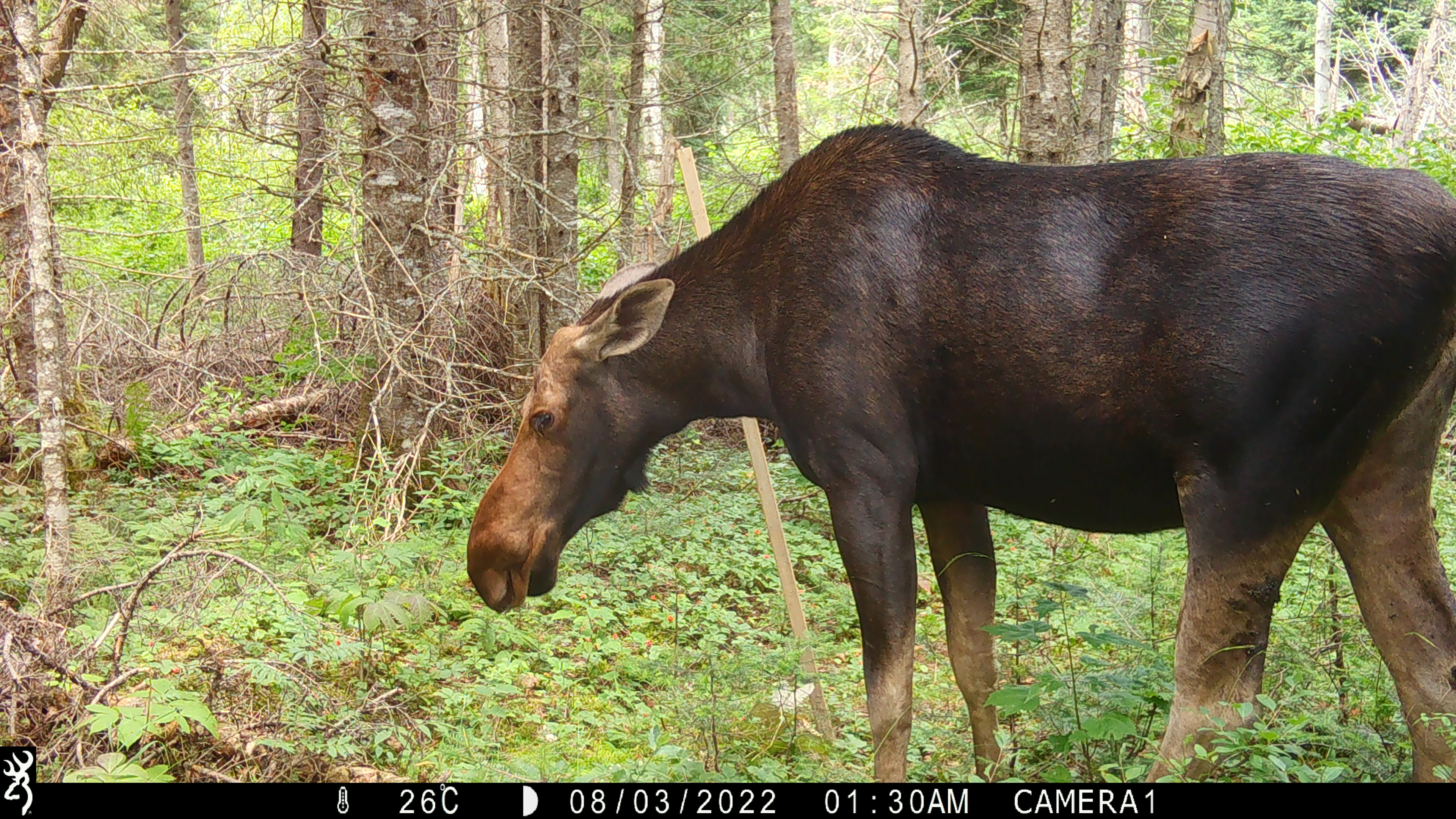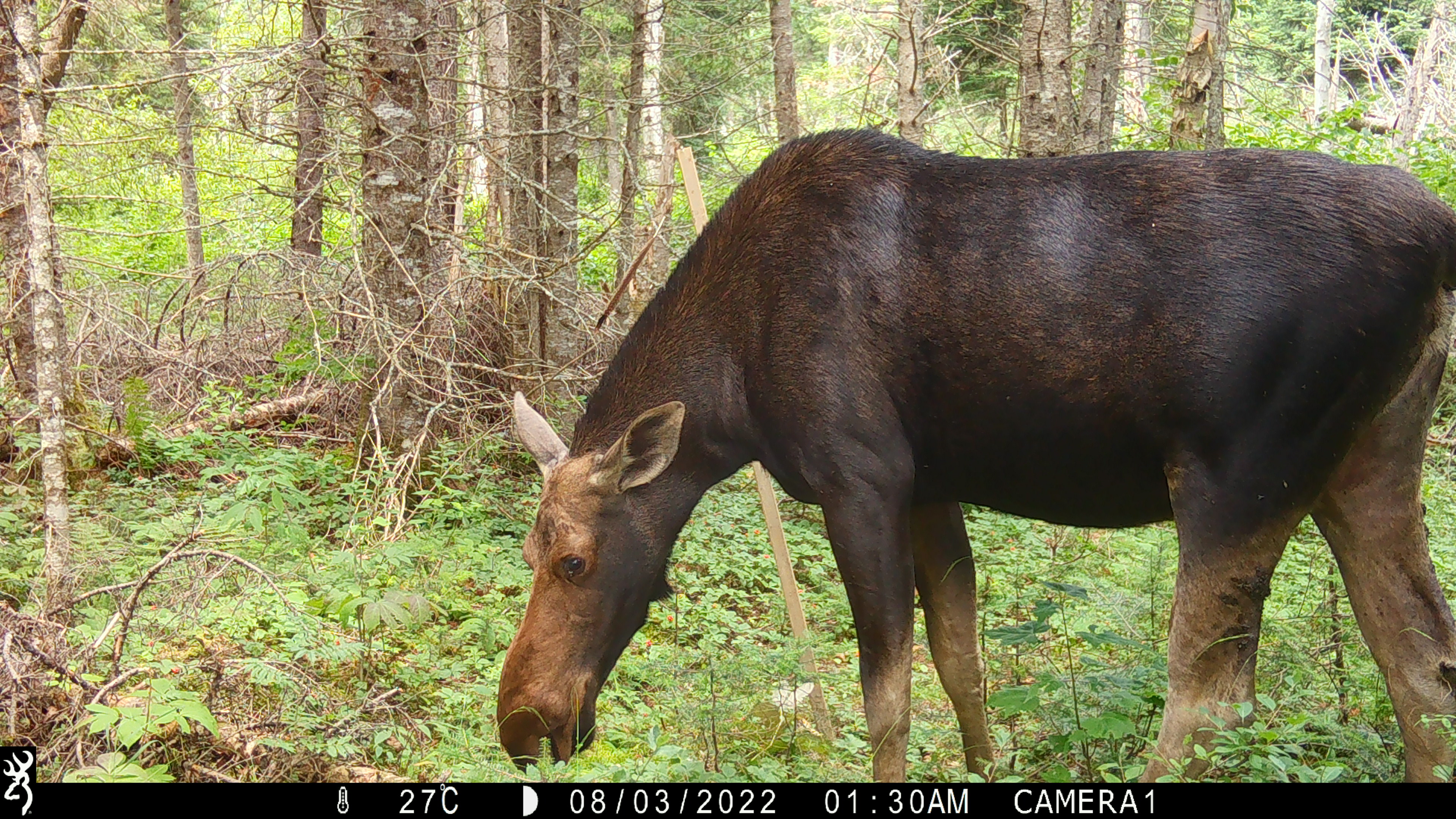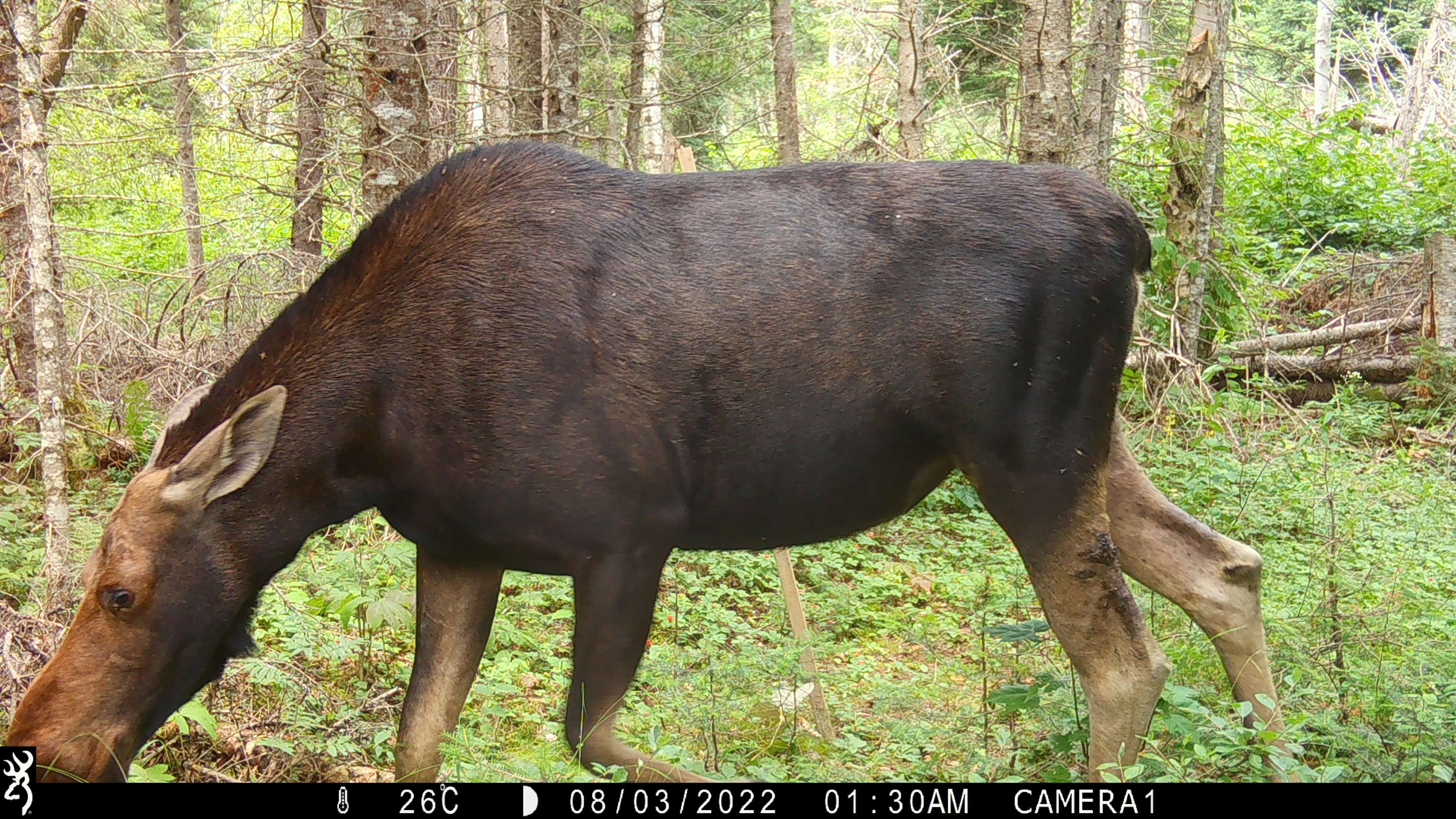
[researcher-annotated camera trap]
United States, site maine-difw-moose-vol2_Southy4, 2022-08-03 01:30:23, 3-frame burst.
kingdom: Animalia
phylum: Chordata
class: Mammalia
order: Artiodactyla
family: Cervidae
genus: Alces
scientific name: Alces alces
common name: moose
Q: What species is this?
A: Moose (Alces alces).